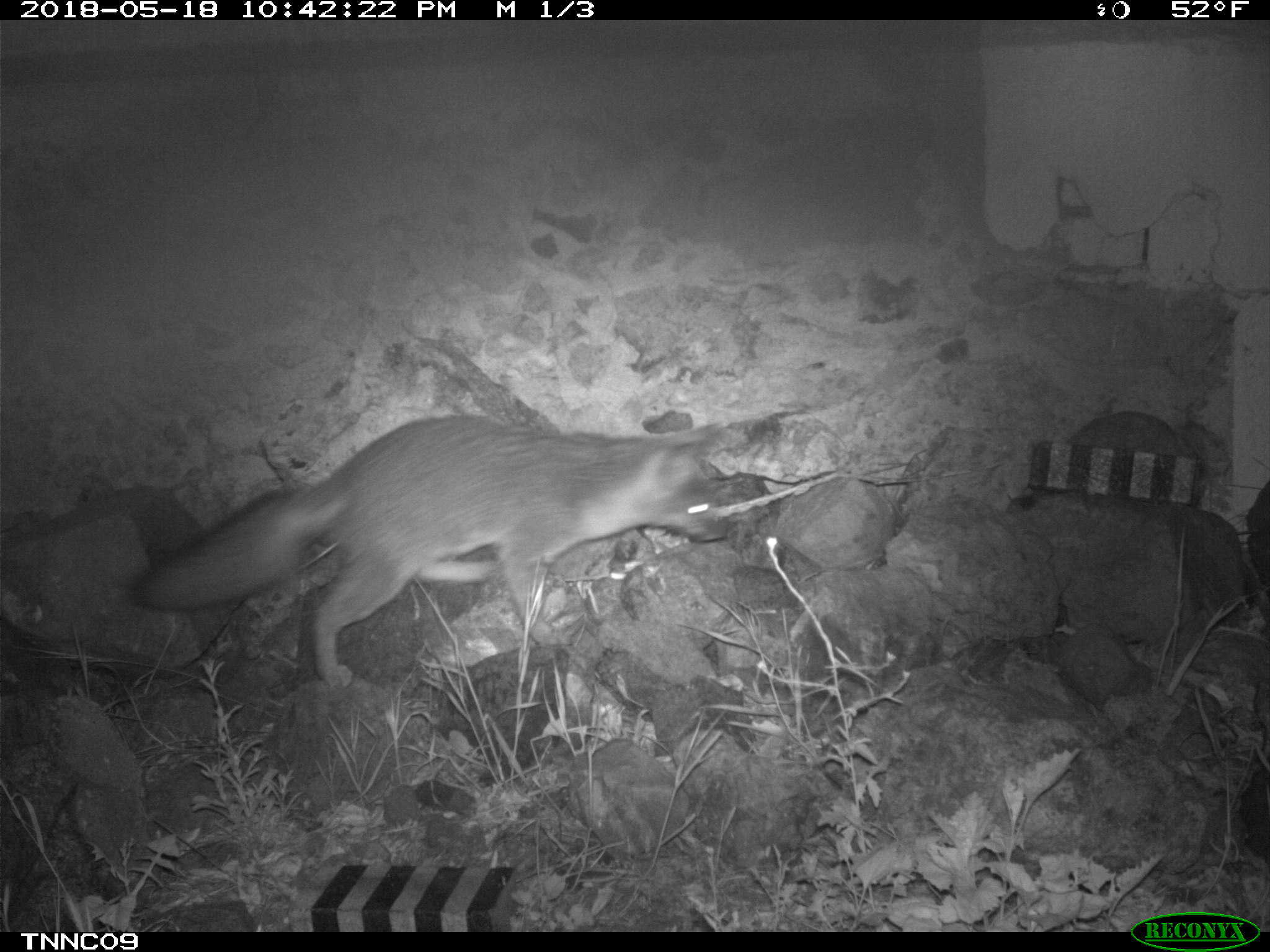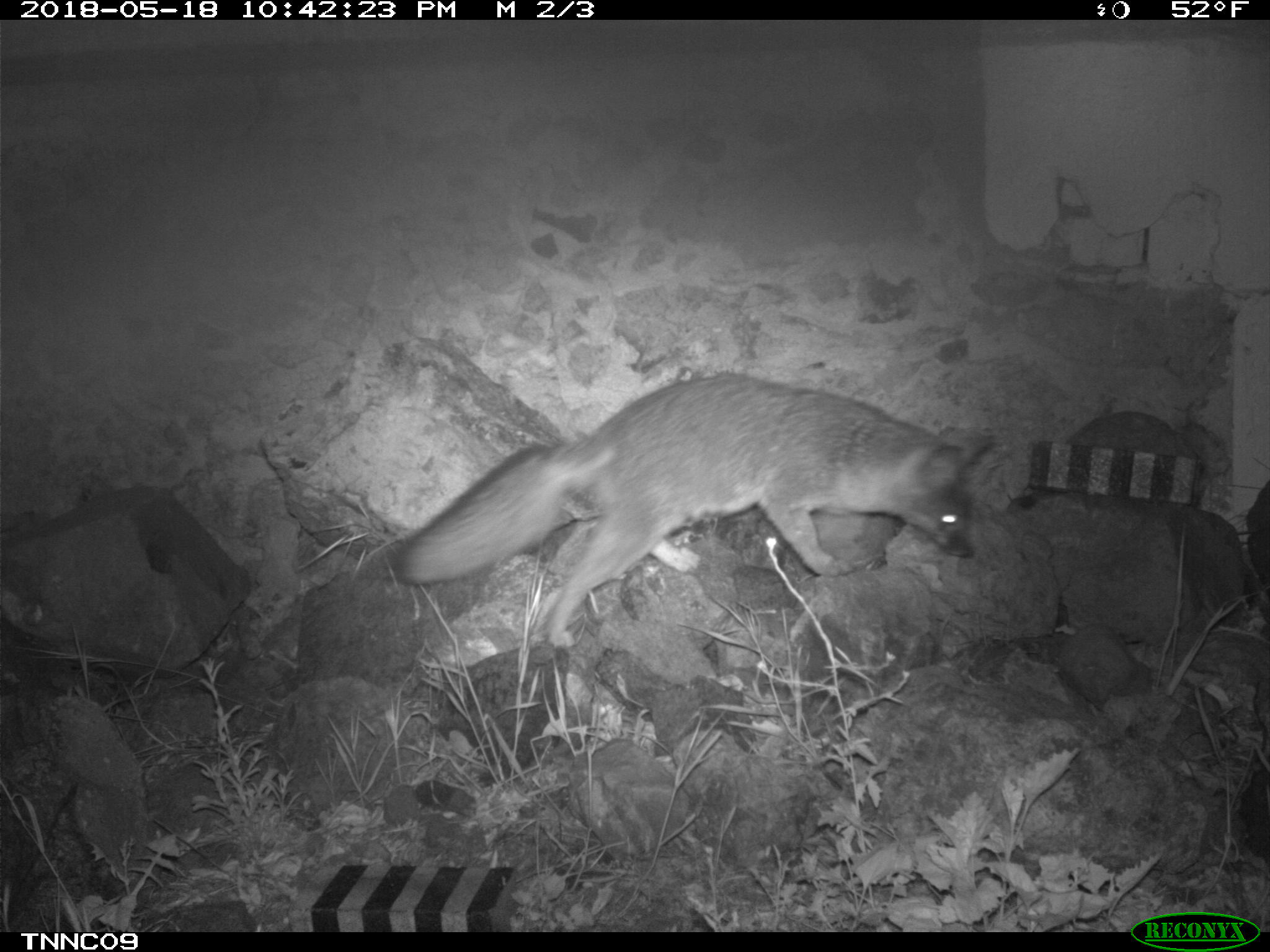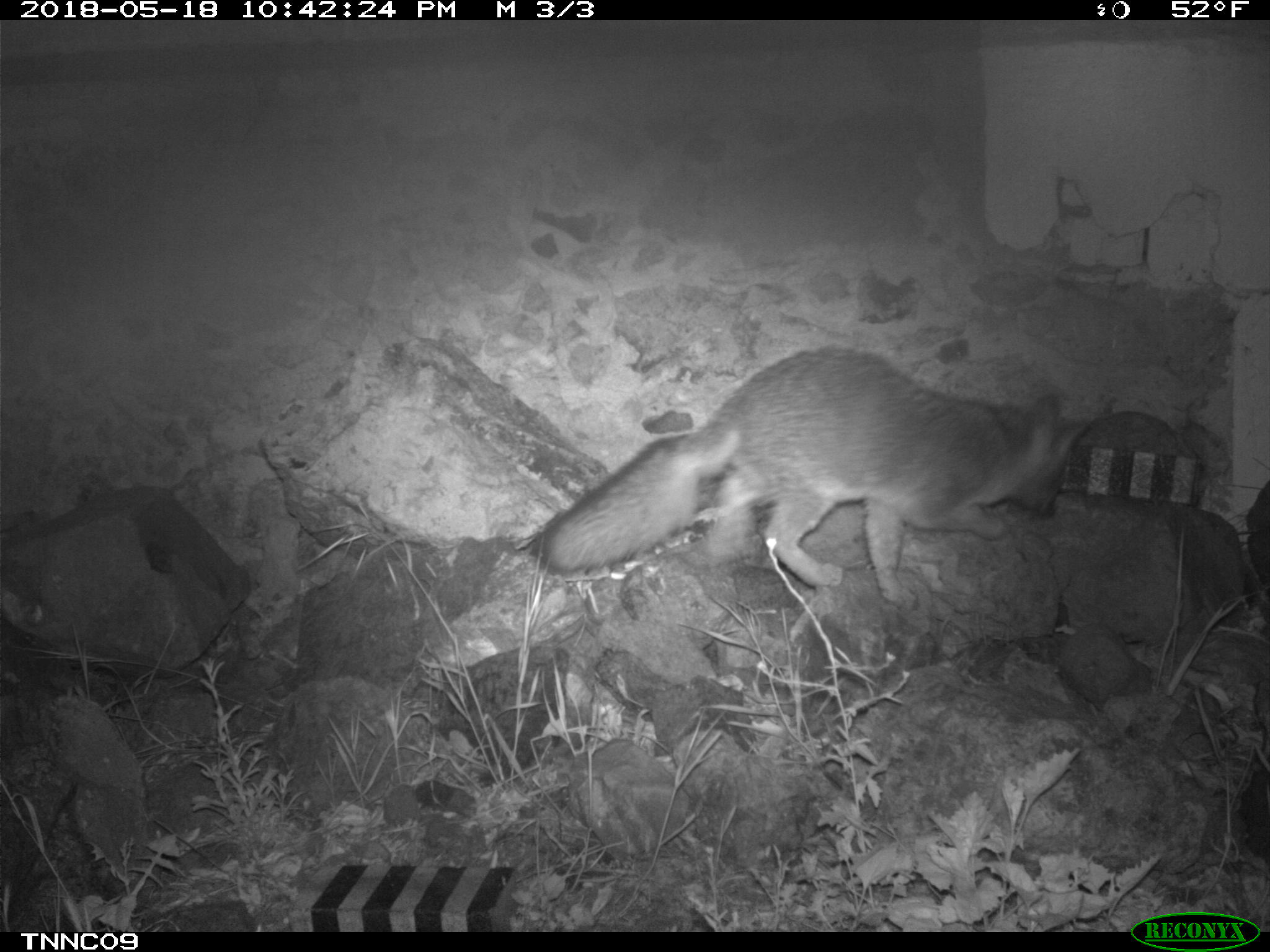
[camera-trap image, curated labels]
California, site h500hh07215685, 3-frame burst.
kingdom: Animalia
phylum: Chordata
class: Mammalia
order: Carnivora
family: Canidae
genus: Urocyon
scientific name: Urocyon littoralis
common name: island fox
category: fox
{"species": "fox (island fox) (Urocyon littoralis)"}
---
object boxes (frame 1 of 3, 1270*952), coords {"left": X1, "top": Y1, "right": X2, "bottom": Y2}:
fox: {"left": 128, "top": 413, "right": 729, "bottom": 684}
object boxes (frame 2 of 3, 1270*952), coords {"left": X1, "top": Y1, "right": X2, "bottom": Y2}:
fox: {"left": 391, "top": 372, "right": 997, "bottom": 646}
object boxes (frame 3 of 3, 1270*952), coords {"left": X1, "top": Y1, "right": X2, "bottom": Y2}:
fox: {"left": 533, "top": 348, "right": 1091, "bottom": 611}